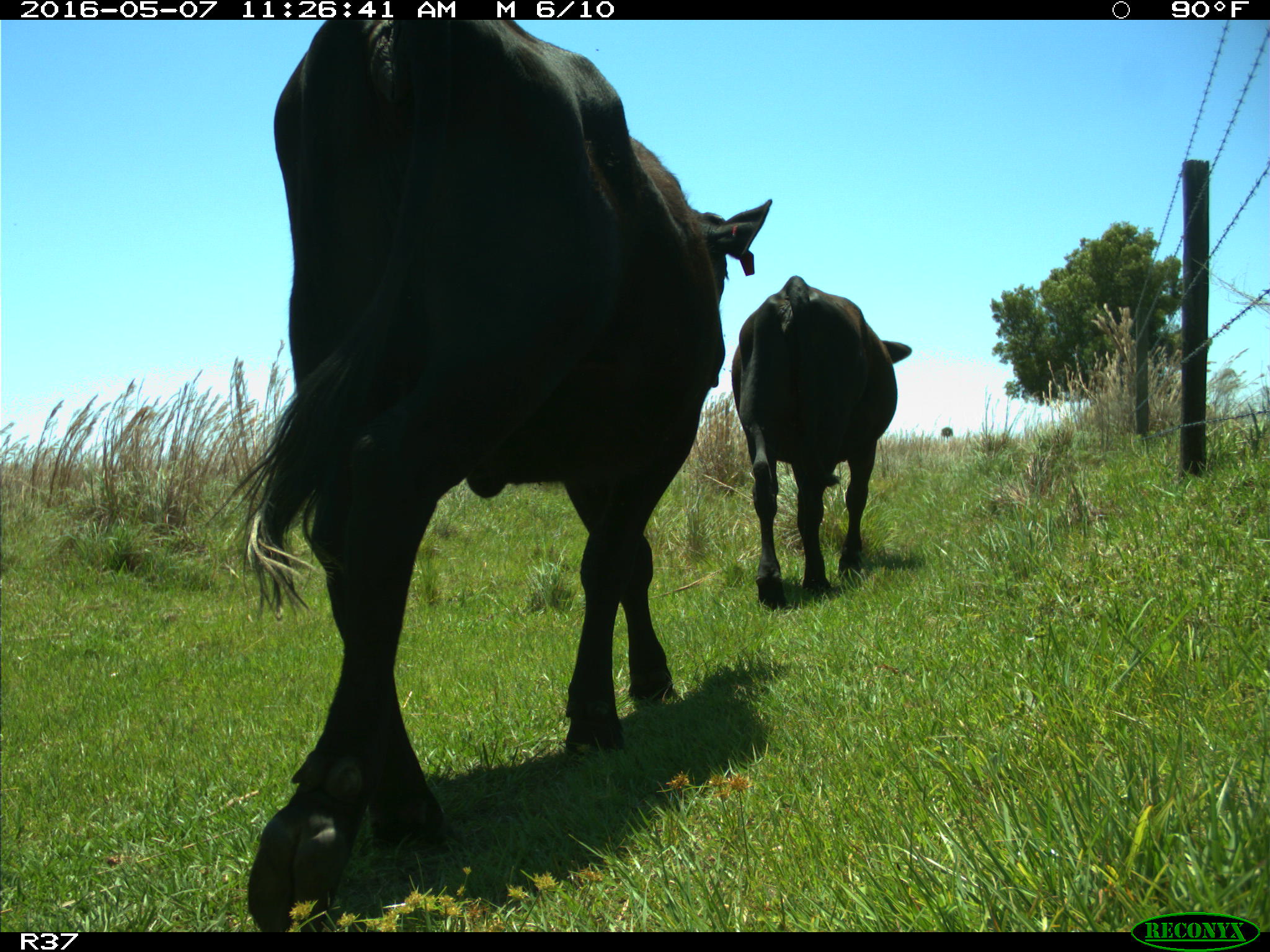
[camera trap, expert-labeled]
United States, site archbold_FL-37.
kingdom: Animalia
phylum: Chordata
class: Mammalia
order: Artiodactyla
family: Bovidae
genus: Bos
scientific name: Bos taurus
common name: domestic cow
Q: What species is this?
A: Bos taurus (domestic cow).